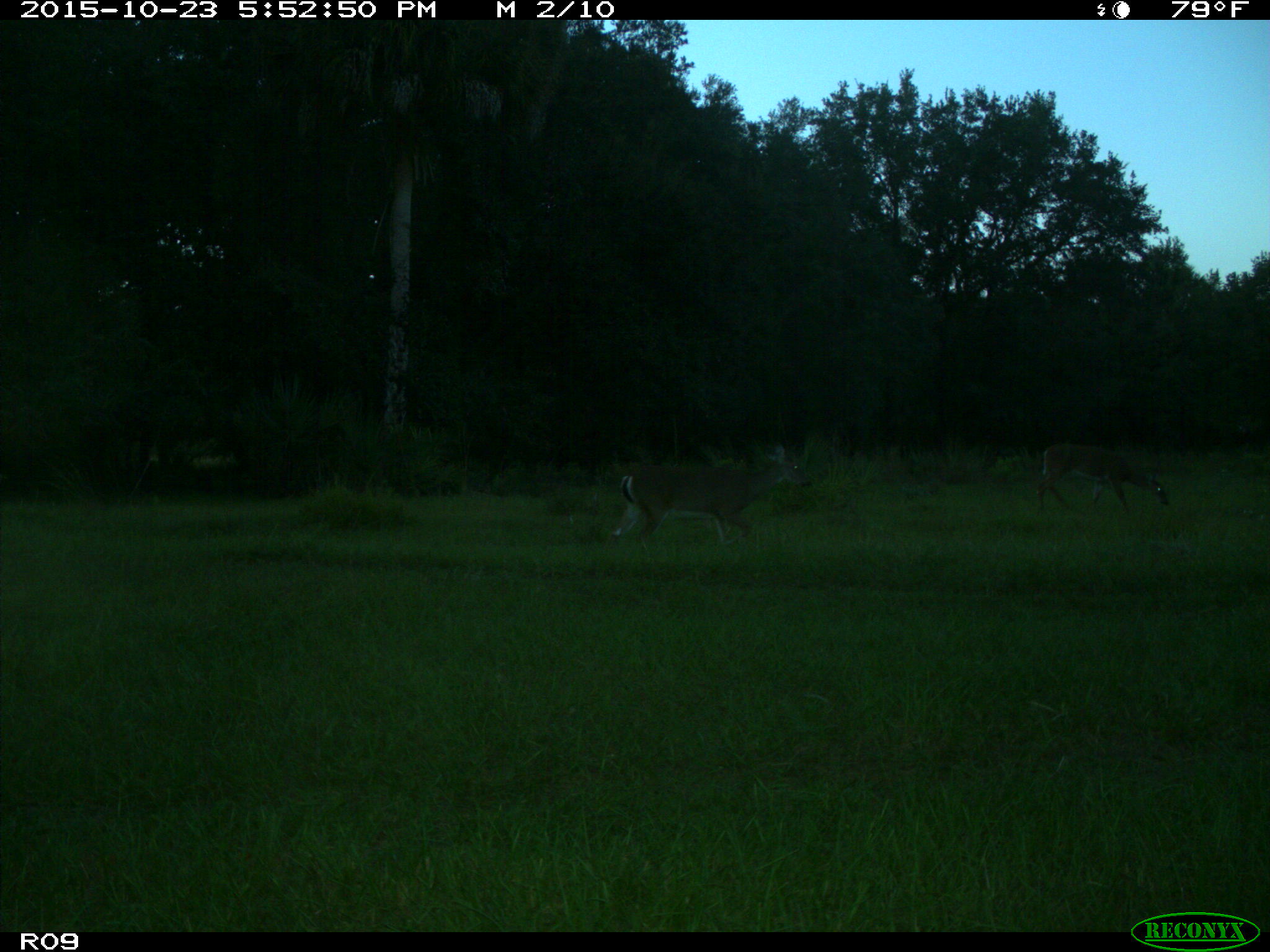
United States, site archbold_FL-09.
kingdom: Animalia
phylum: Chordata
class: Mammalia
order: Artiodactyla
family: Cervidae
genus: Odocoileus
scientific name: Odocoileus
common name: deer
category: unidentified deer